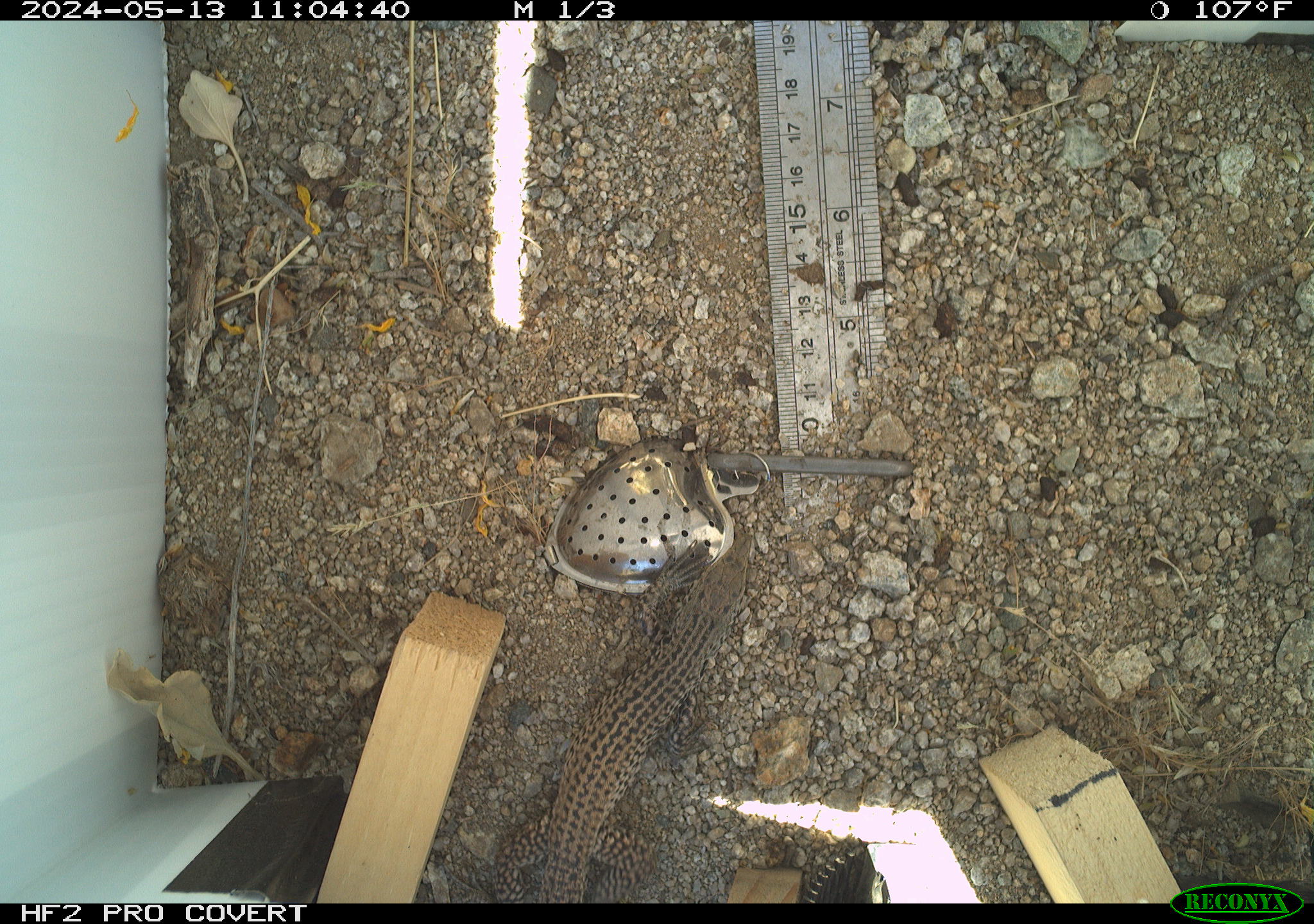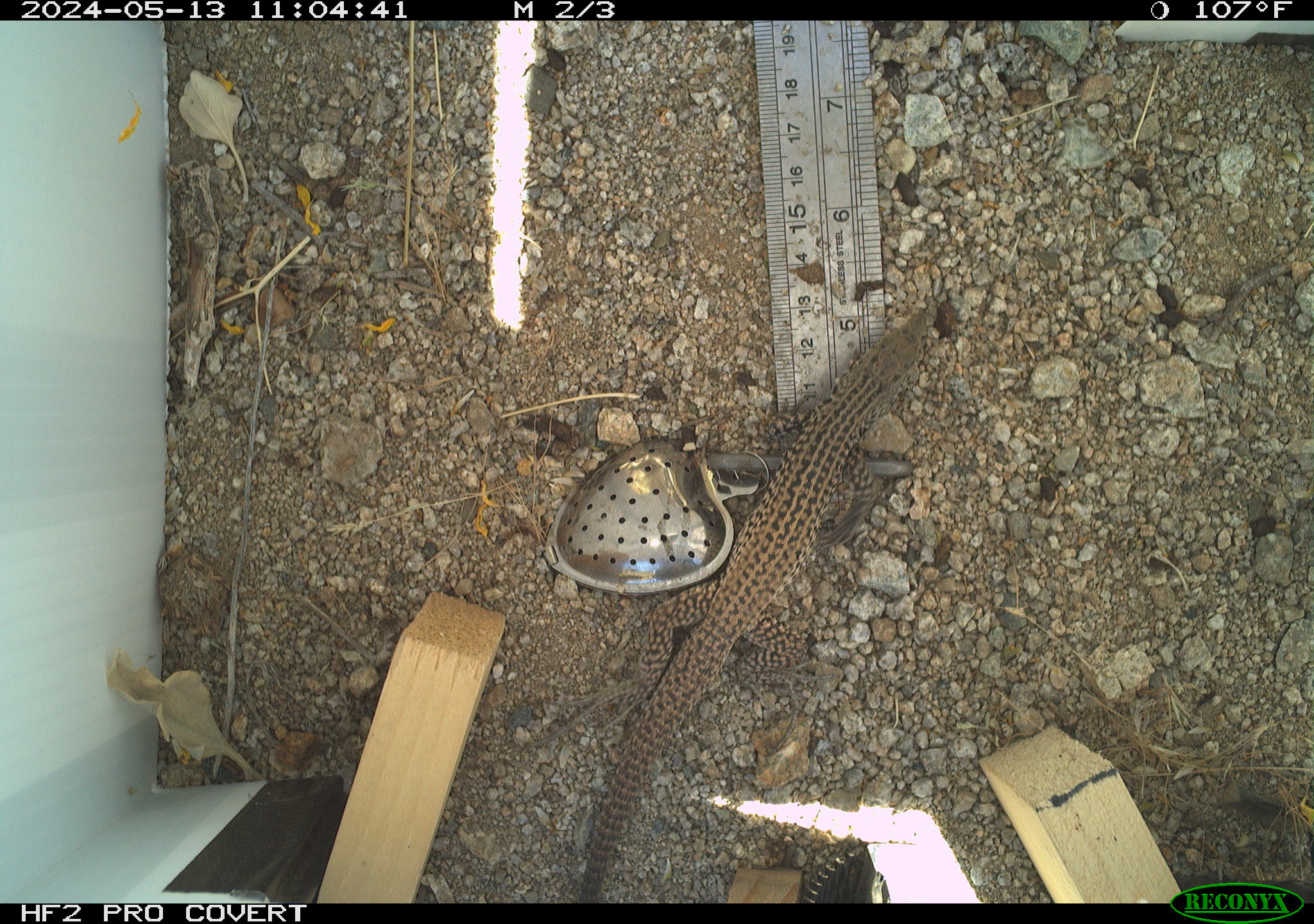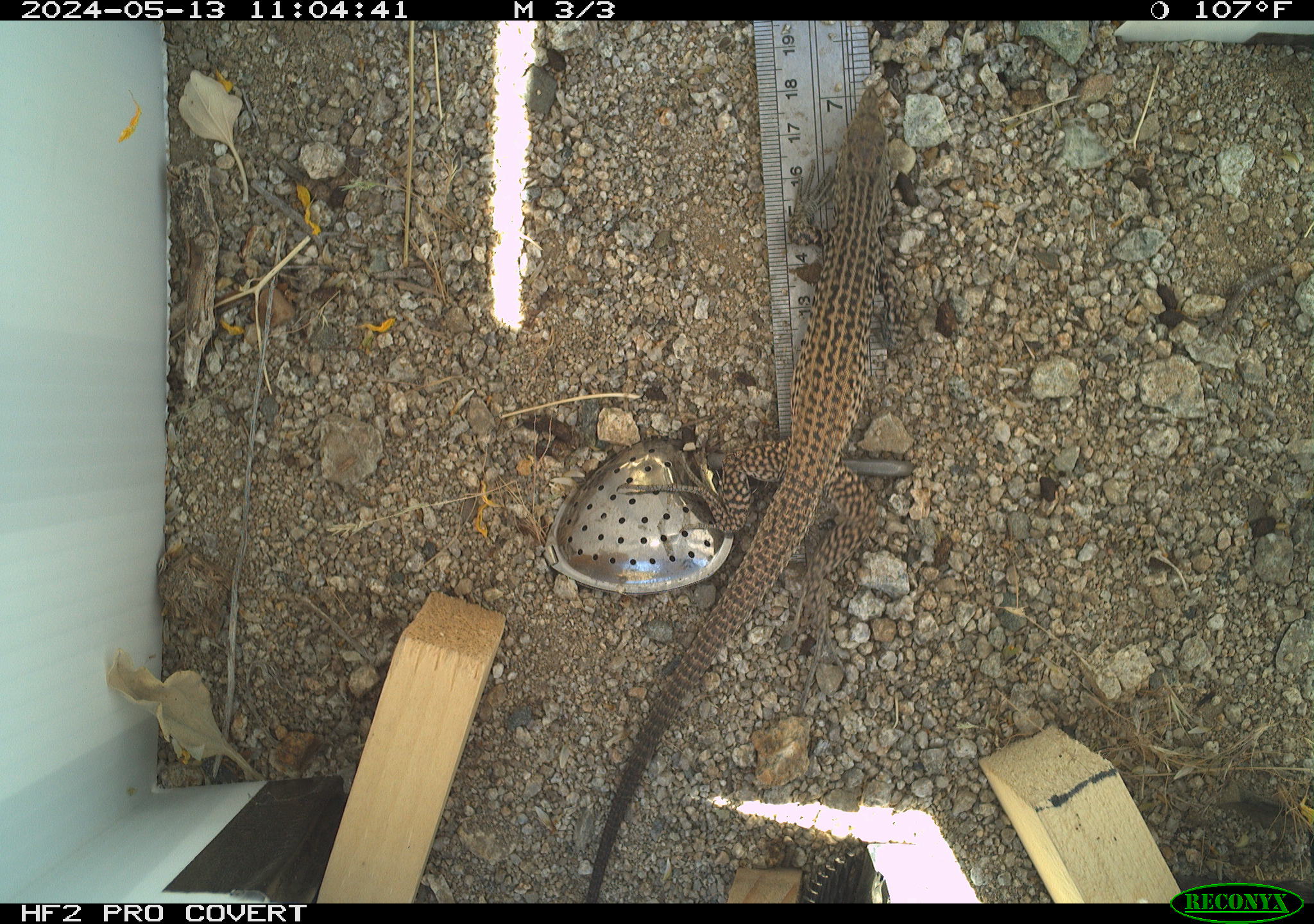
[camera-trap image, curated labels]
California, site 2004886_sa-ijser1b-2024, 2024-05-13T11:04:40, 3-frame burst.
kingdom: Animalia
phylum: Chordata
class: Reptilia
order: Squamata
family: Teiidae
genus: Aspidoscelis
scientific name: Aspidoscelis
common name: whiptail lizards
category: aspidoscelis species